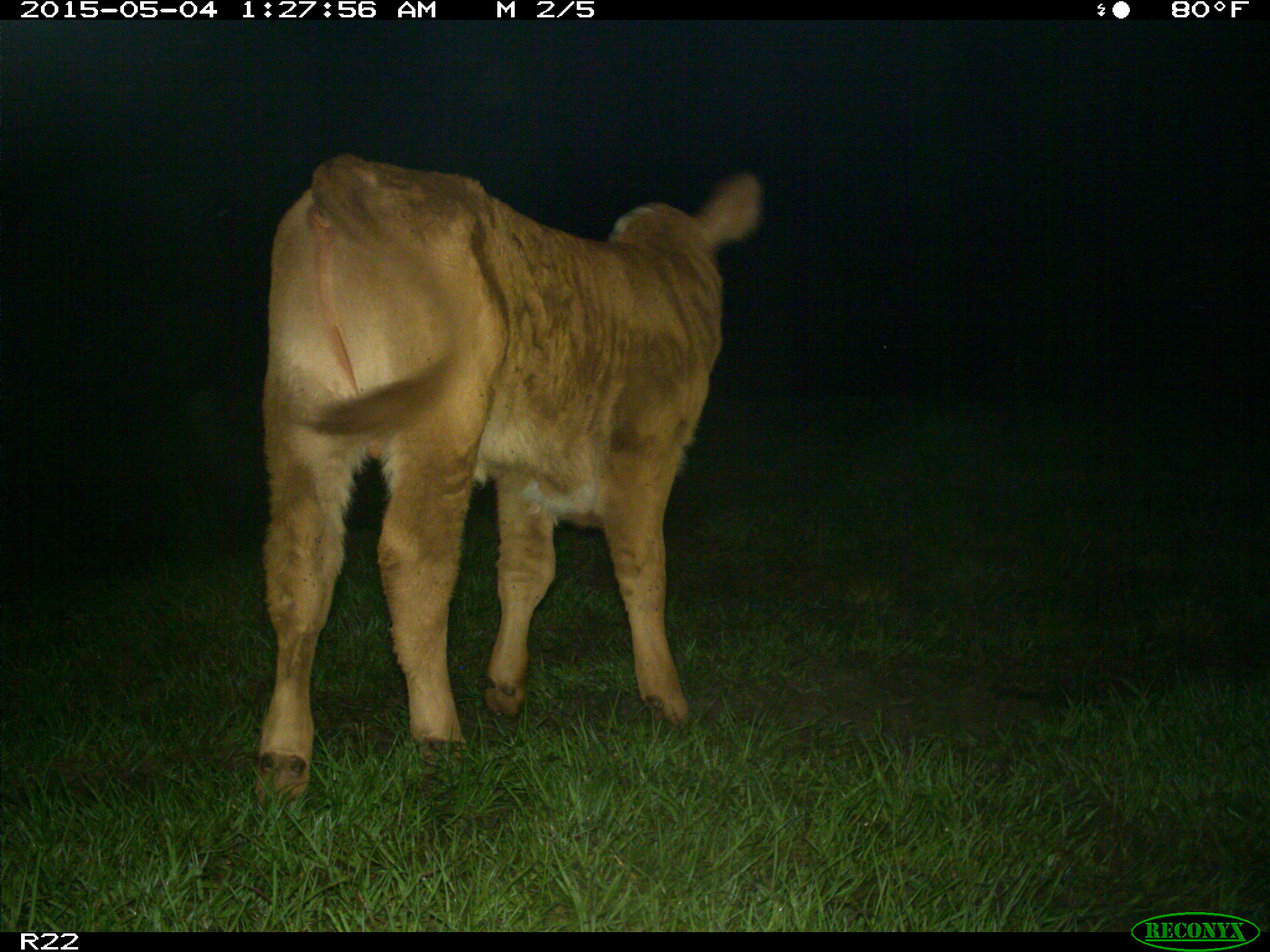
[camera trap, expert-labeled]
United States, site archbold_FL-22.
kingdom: Animalia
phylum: Chordata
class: Mammalia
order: Artiodactyla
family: Bovidae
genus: Bos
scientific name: Bos taurus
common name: domestic cow